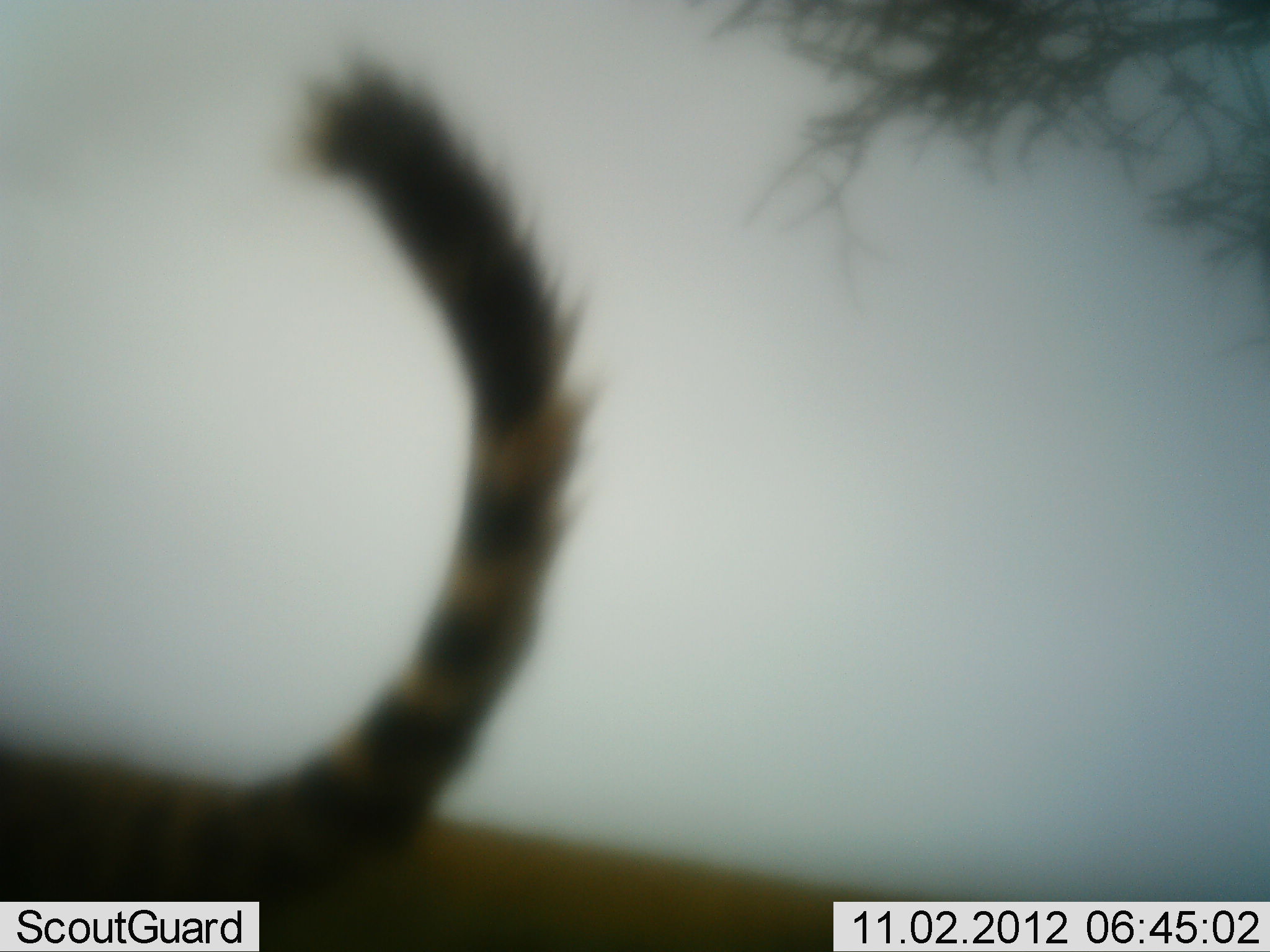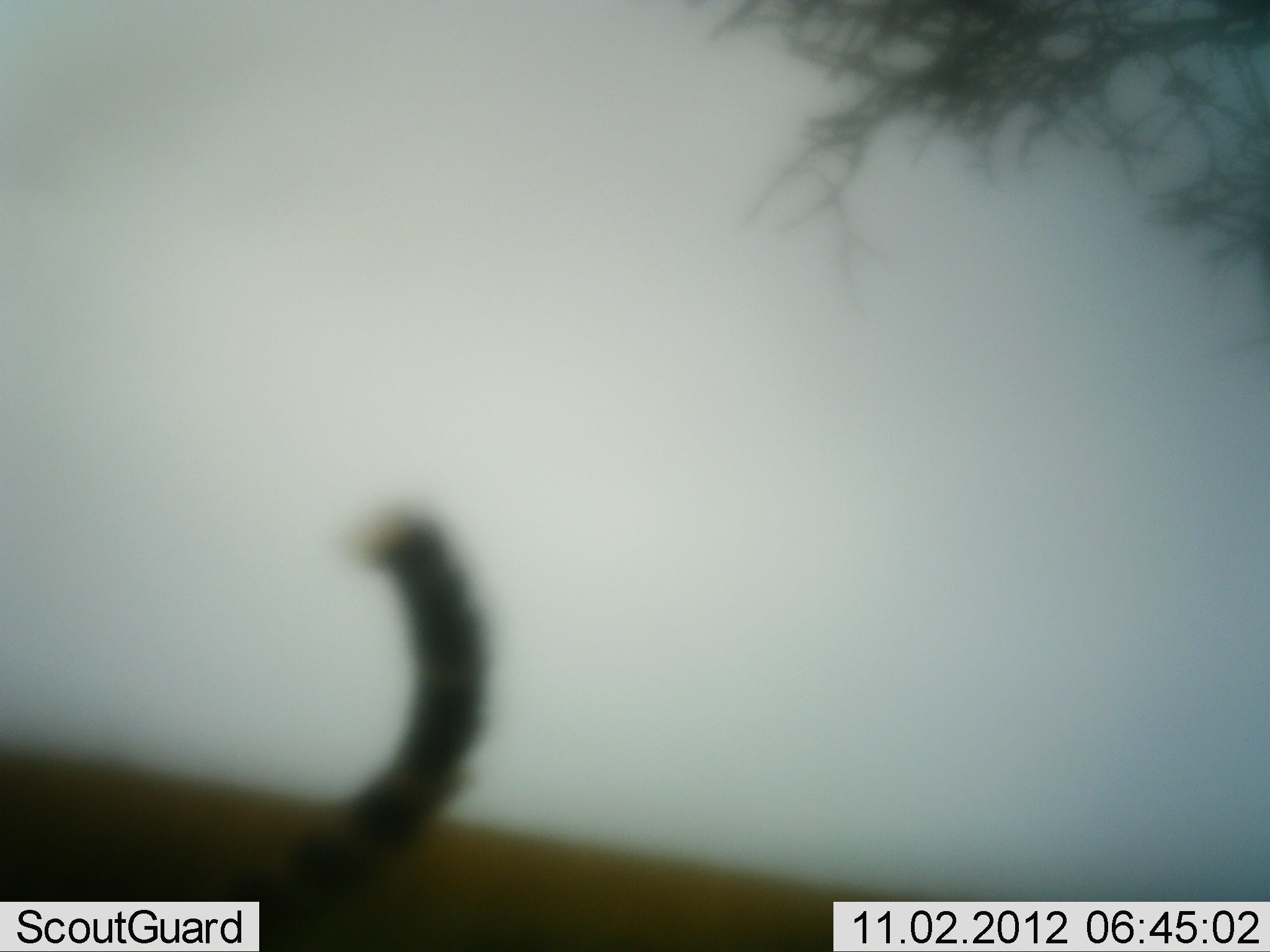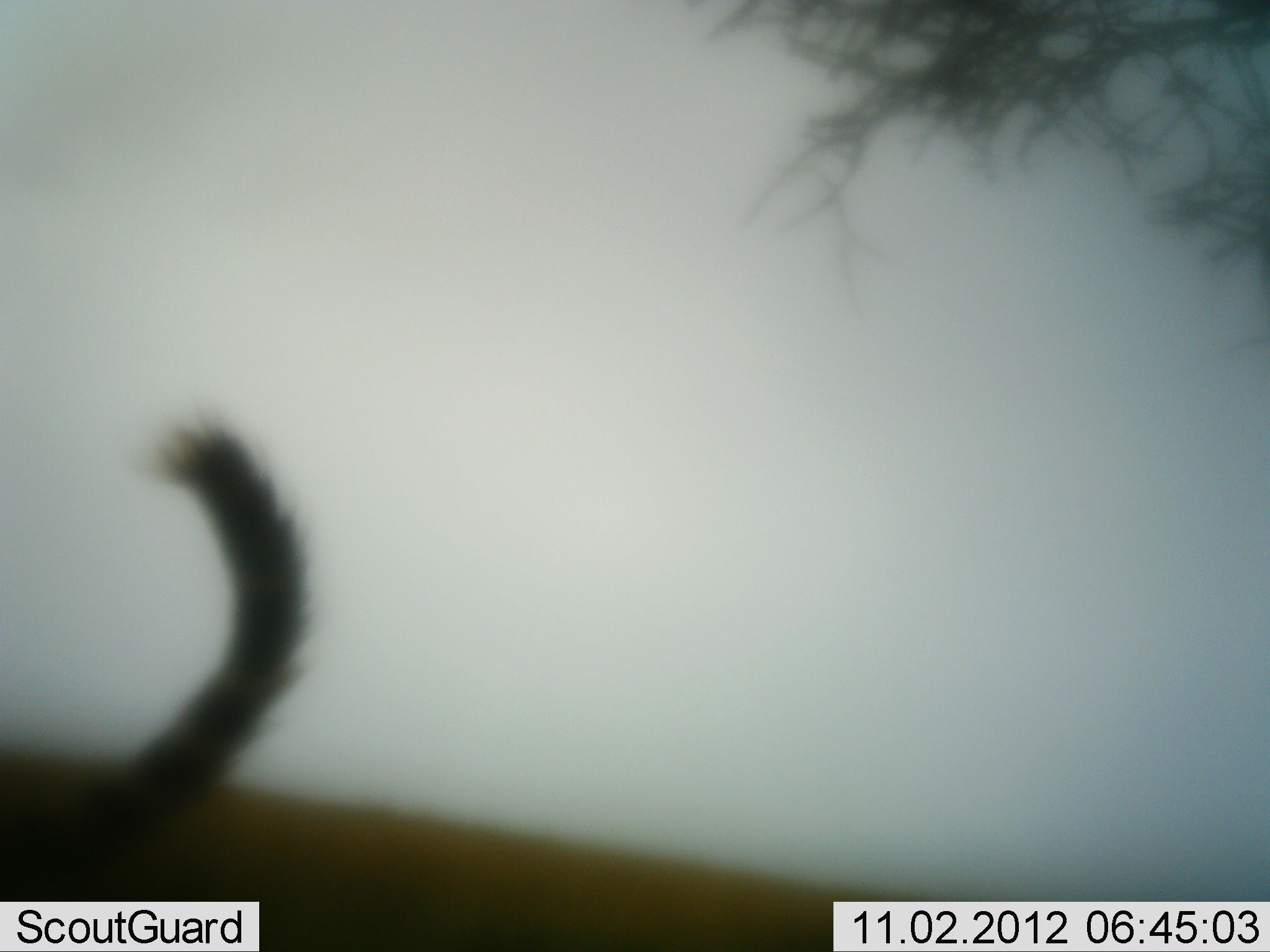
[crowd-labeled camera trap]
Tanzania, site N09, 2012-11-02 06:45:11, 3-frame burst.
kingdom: Animalia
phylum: Chordata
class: Mammalia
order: Carnivora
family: Felidae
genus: Acinonyx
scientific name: Acinonyx jubatus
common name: cheetah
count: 1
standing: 30%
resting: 0%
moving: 70%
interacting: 0%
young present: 0%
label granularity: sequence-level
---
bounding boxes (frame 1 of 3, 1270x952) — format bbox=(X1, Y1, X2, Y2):
animal: bbox=(0, 52, 598, 928)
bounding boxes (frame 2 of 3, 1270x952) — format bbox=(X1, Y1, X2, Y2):
animal: bbox=(0, 504, 490, 938)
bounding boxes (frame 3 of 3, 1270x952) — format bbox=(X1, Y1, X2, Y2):
animal: bbox=(0, 400, 310, 900)